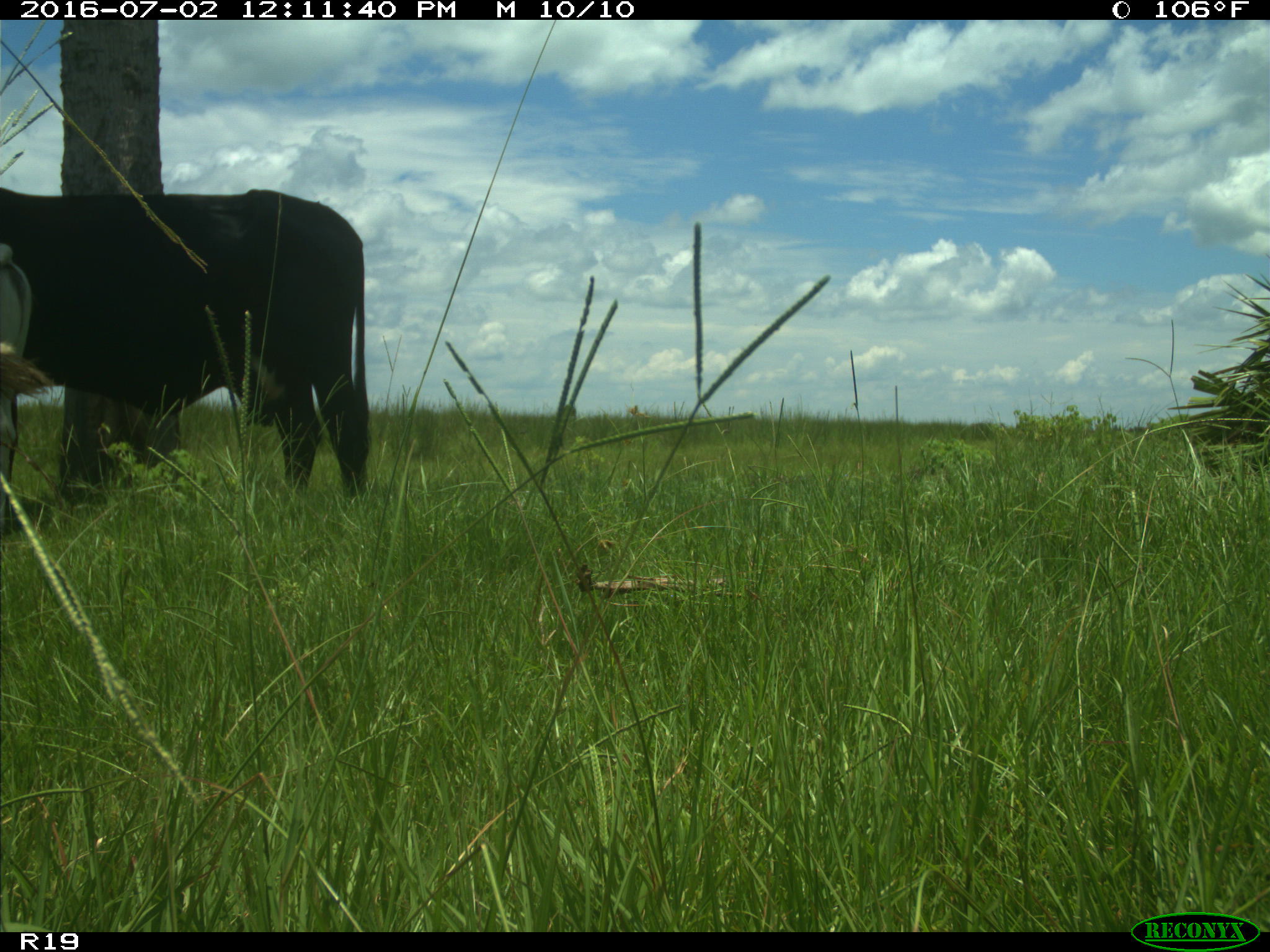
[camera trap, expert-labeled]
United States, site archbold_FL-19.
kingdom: Animalia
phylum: Chordata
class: Mammalia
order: Artiodactyla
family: Bovidae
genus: Bos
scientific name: Bos taurus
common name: domestic cow